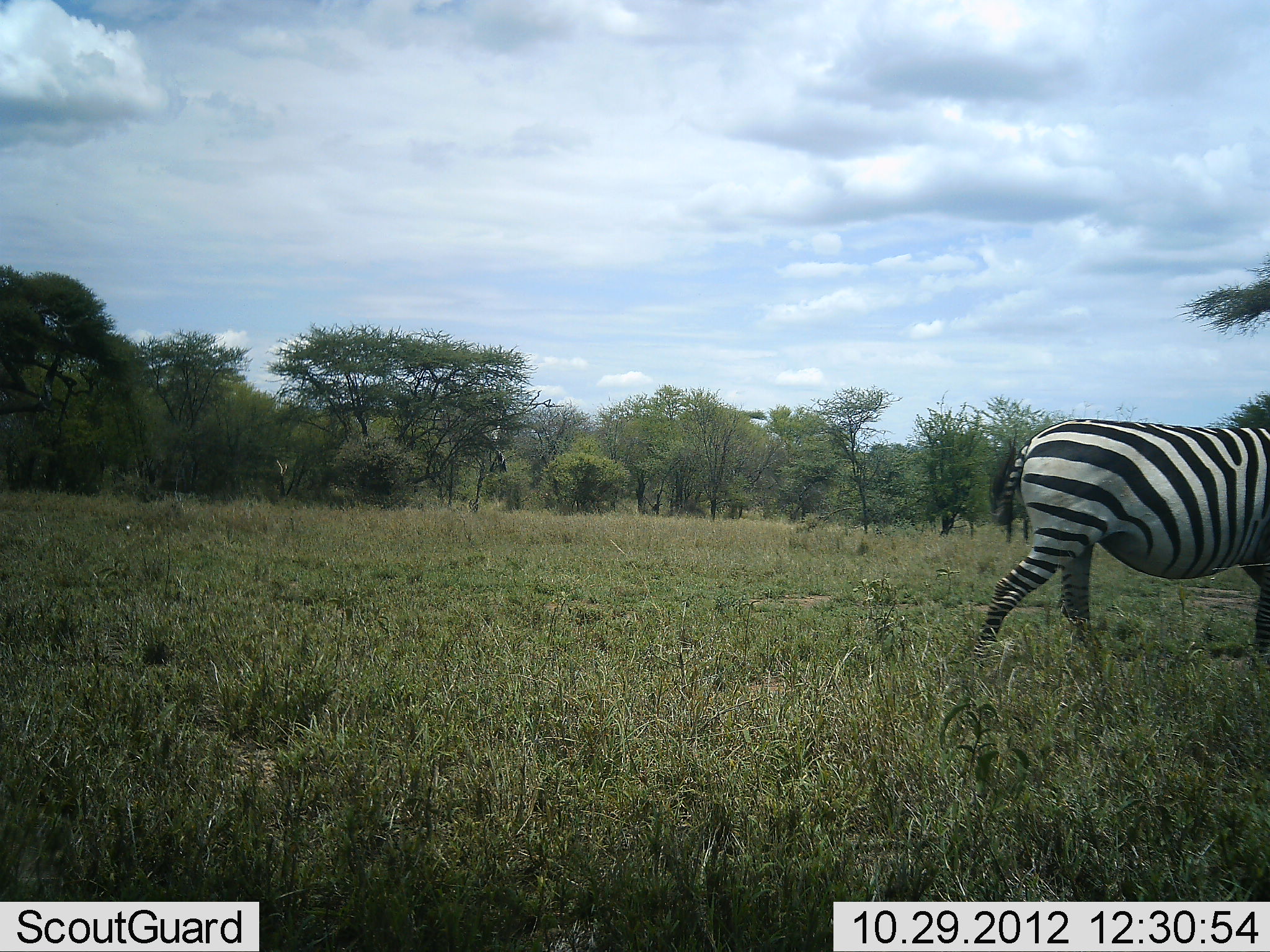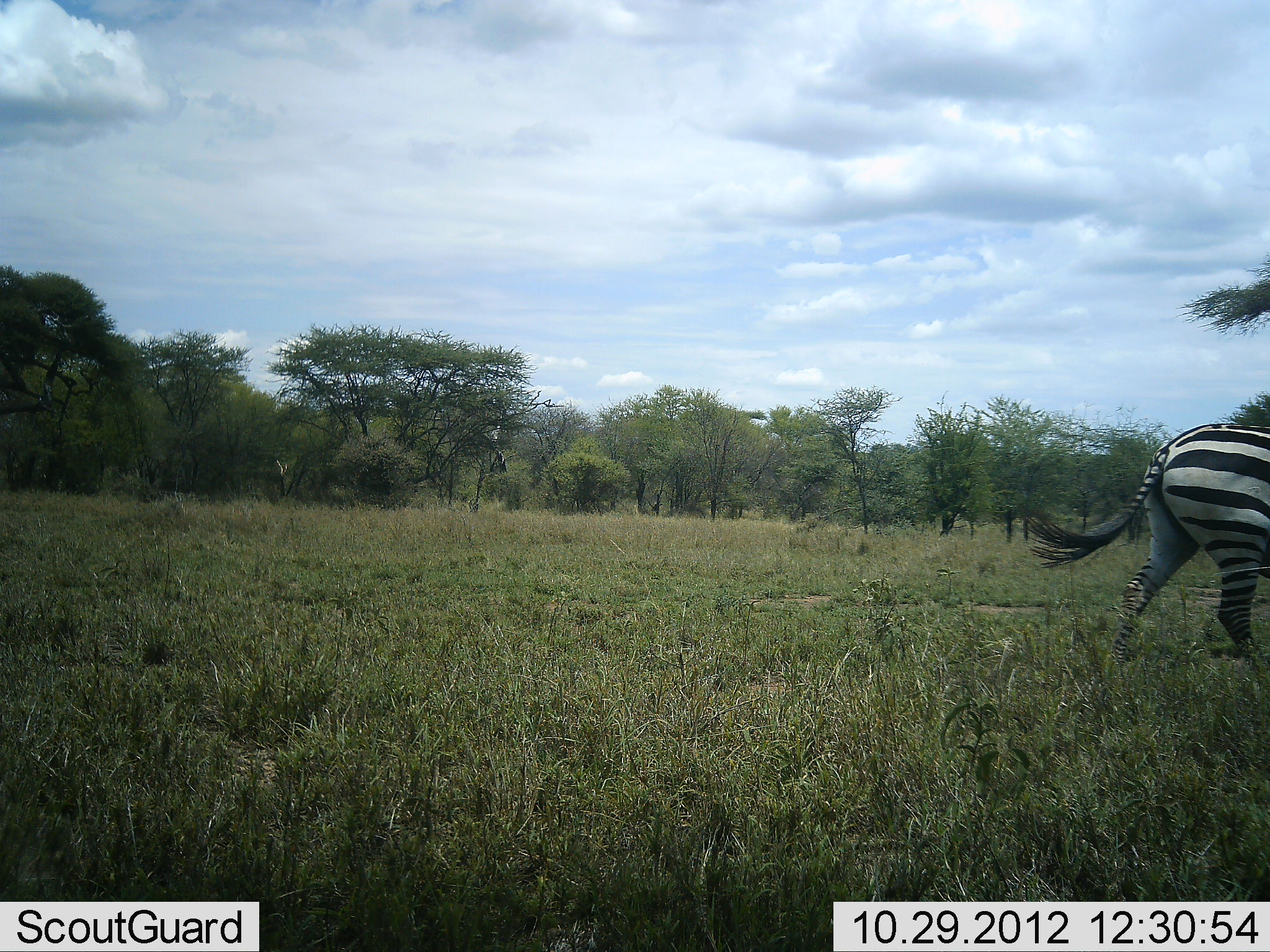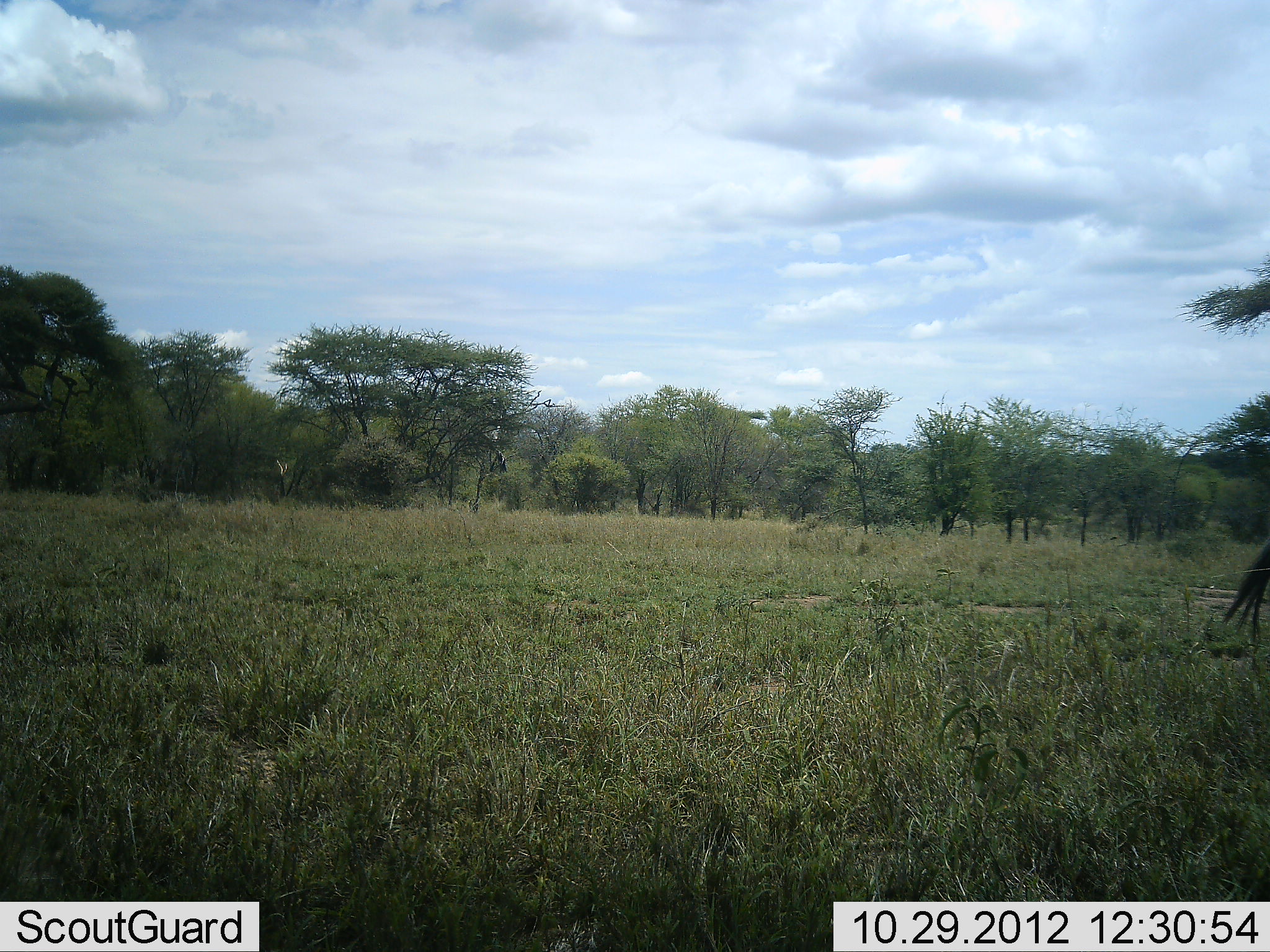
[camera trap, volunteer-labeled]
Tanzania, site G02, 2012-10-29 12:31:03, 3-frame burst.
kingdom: Animalia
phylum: Chordata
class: Mammalia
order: Perissodactyla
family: Equidae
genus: Equus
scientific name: Equus quagga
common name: plains zebra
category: zebra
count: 1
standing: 0%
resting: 0%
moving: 100%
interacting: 0%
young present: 0%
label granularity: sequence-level